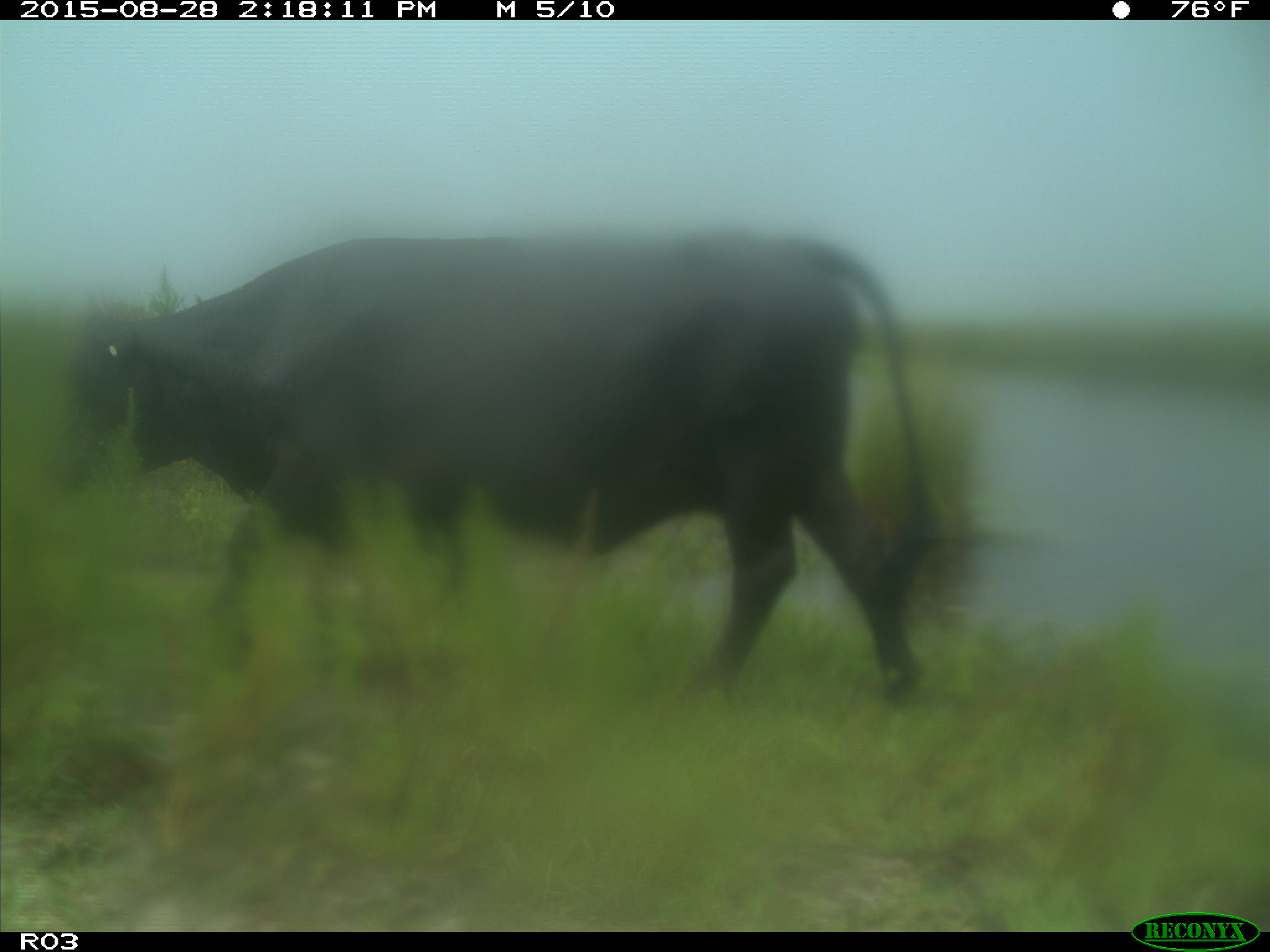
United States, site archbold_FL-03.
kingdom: Animalia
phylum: Chordata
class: Mammalia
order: Artiodactyla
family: Bovidae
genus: Bos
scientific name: Bos taurus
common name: domestic cow